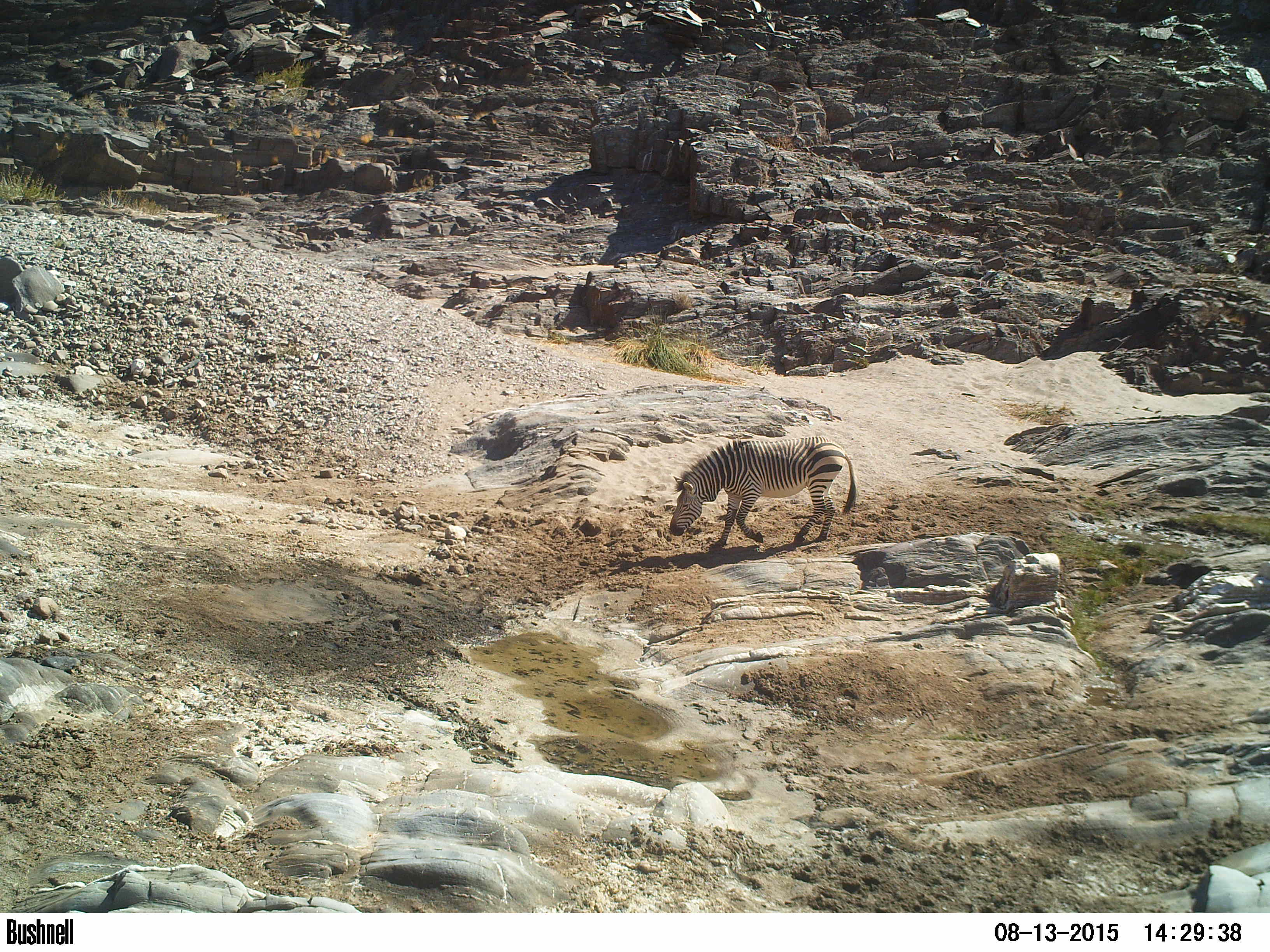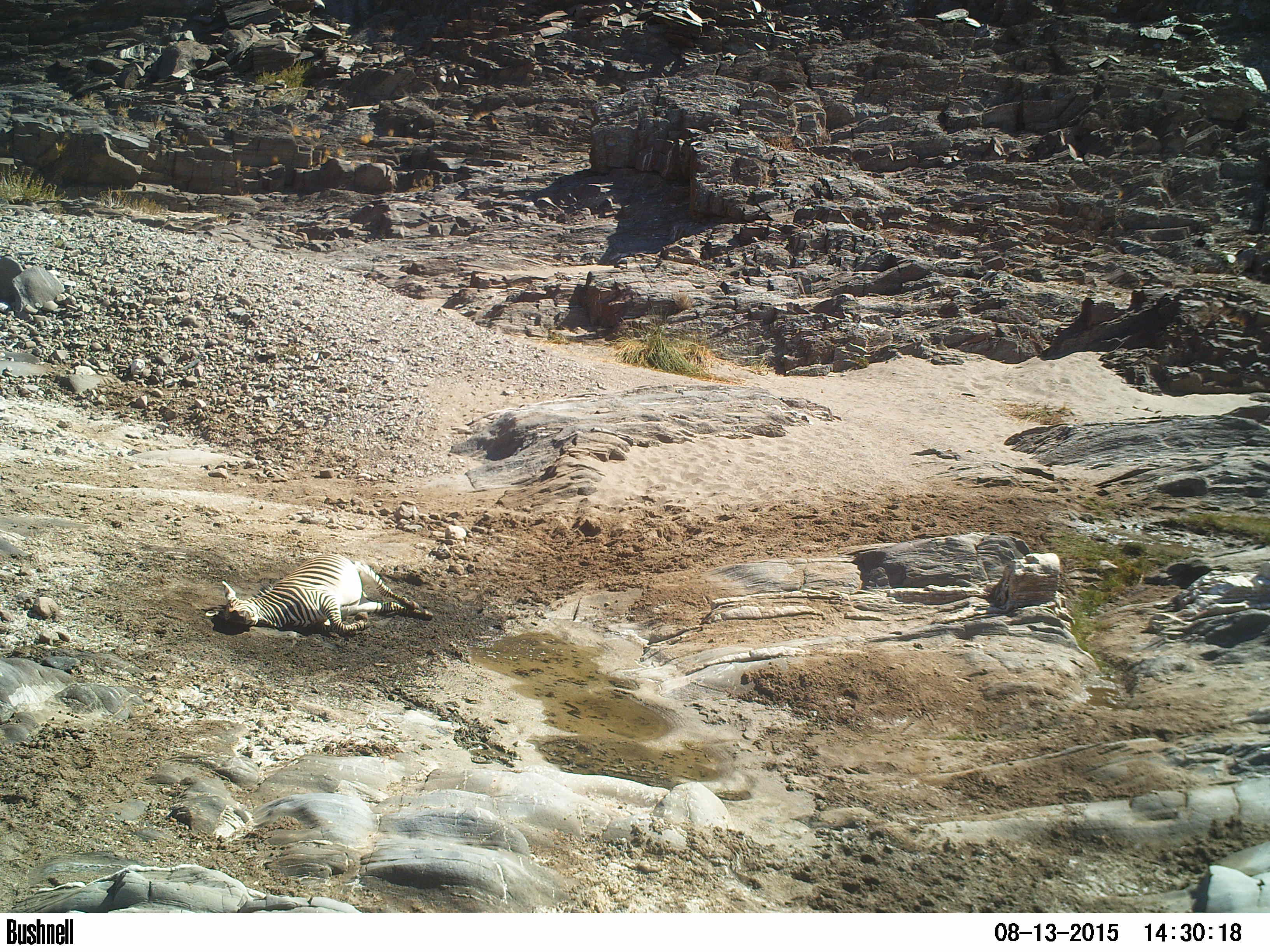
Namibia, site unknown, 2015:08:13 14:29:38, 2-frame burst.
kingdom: Animalia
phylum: Chordata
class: Mammalia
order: Perissodactyla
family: Equidae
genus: Equus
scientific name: Equus zebra hartmannae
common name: hartmann's mountain zebra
Equus zebra hartmannae (hartmann's mountain zebra).